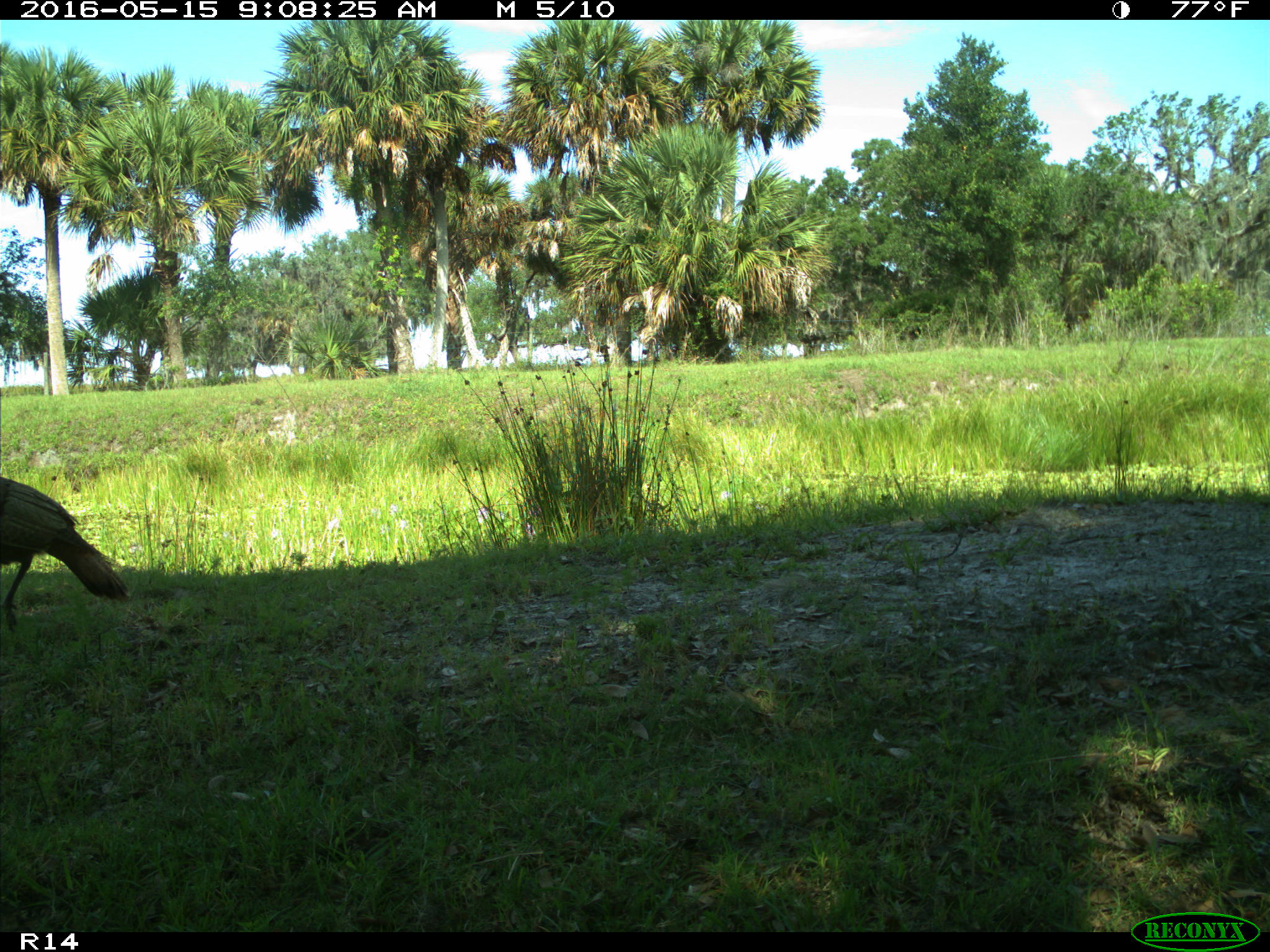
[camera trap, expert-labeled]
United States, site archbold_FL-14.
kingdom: Animalia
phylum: Chordata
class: Aves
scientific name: Aves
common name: birds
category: unidentified bird